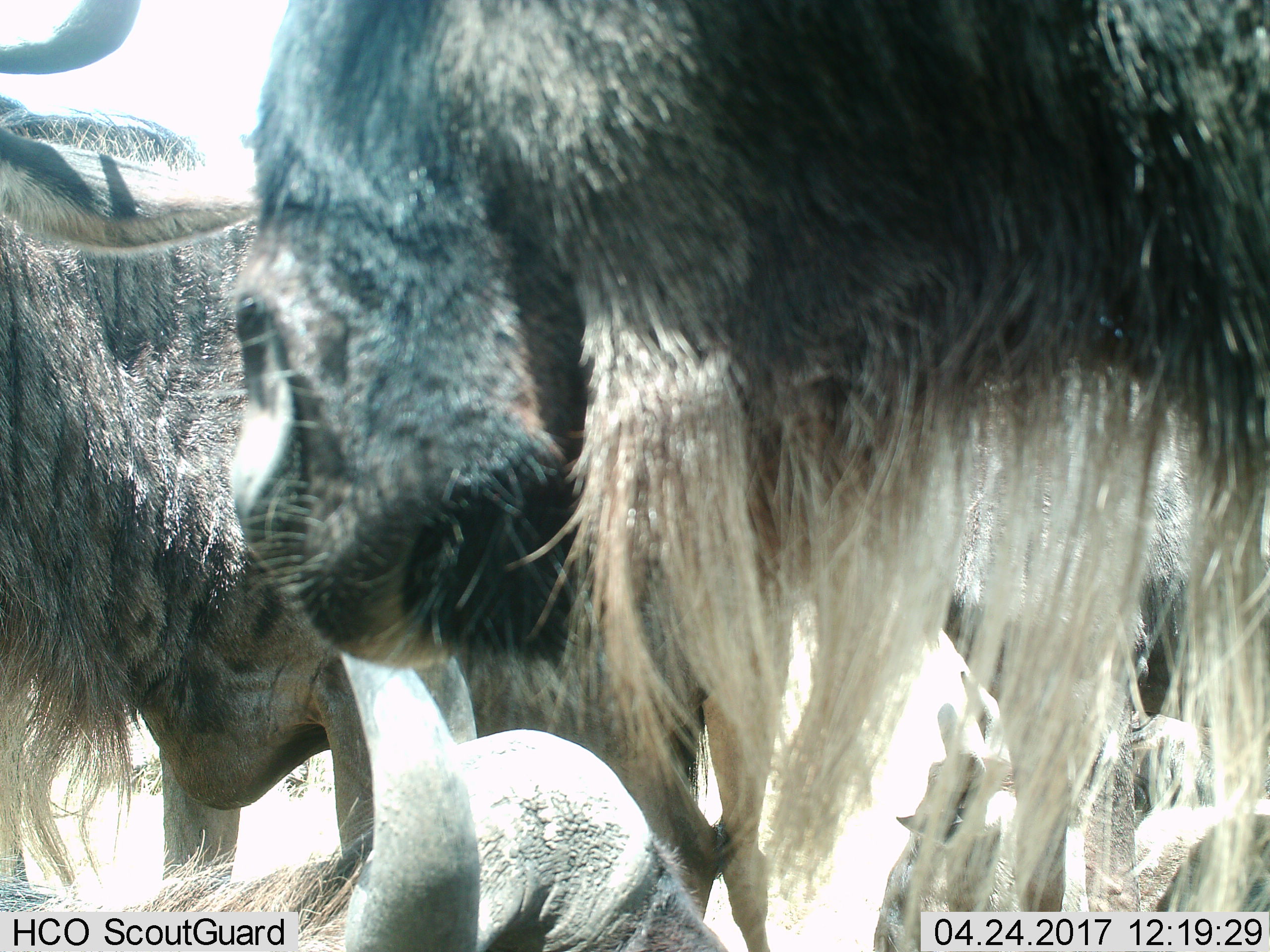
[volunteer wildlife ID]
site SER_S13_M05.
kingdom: Animalia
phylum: Chordata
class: Mammalia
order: Artiodactyla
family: Bovidae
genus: Connochaetes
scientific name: Connochaetes taurinus taurinus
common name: blue wildebeest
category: wildebeestblue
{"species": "wildebeestblue (blue wildebeest) (Connochaetes taurinus taurinus)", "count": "3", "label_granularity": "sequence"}